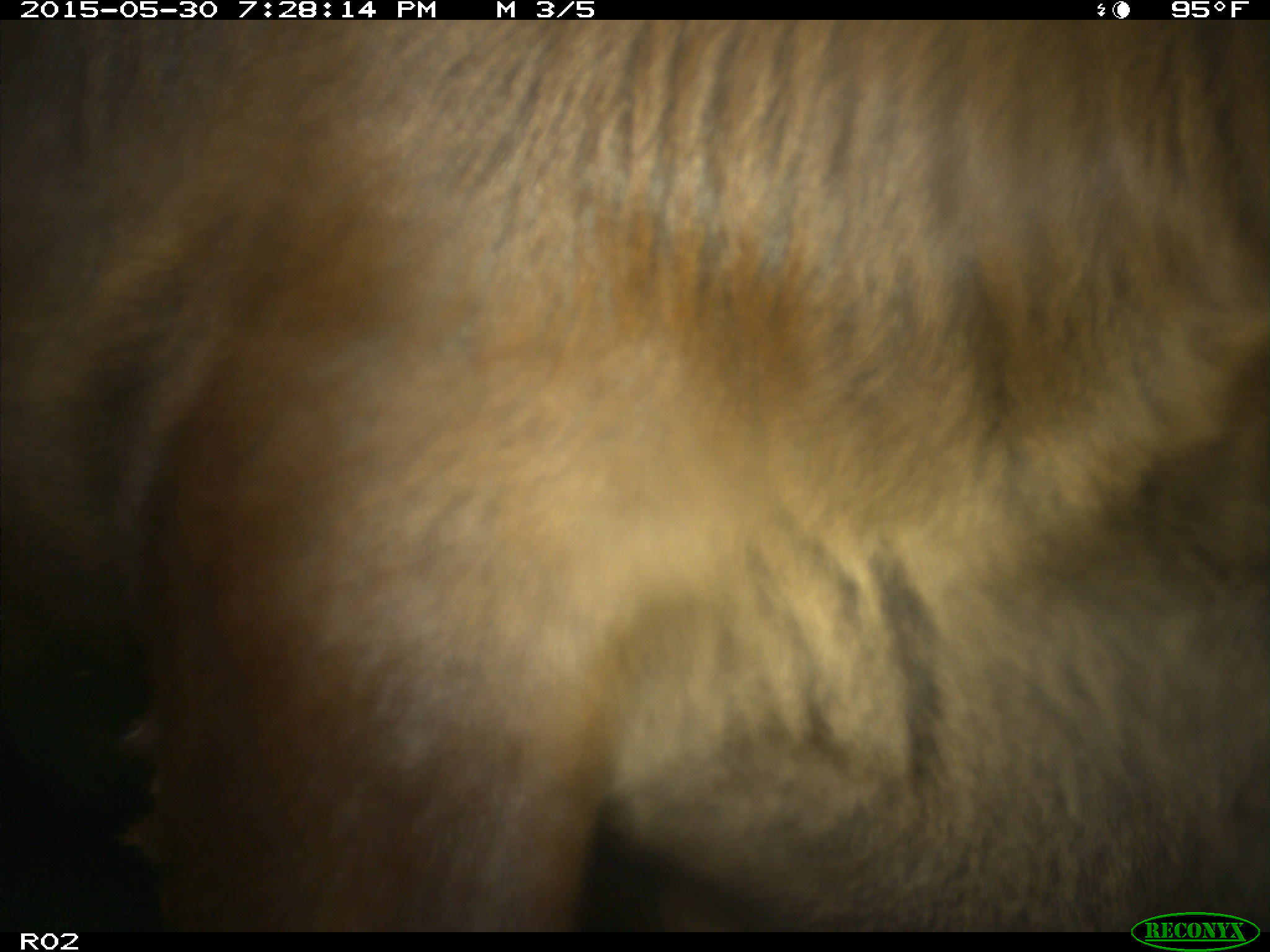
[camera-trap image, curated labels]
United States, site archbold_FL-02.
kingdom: Animalia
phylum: Chordata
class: Mammalia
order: Artiodactyla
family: Bovidae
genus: Bos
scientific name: Bos taurus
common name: domestic cow